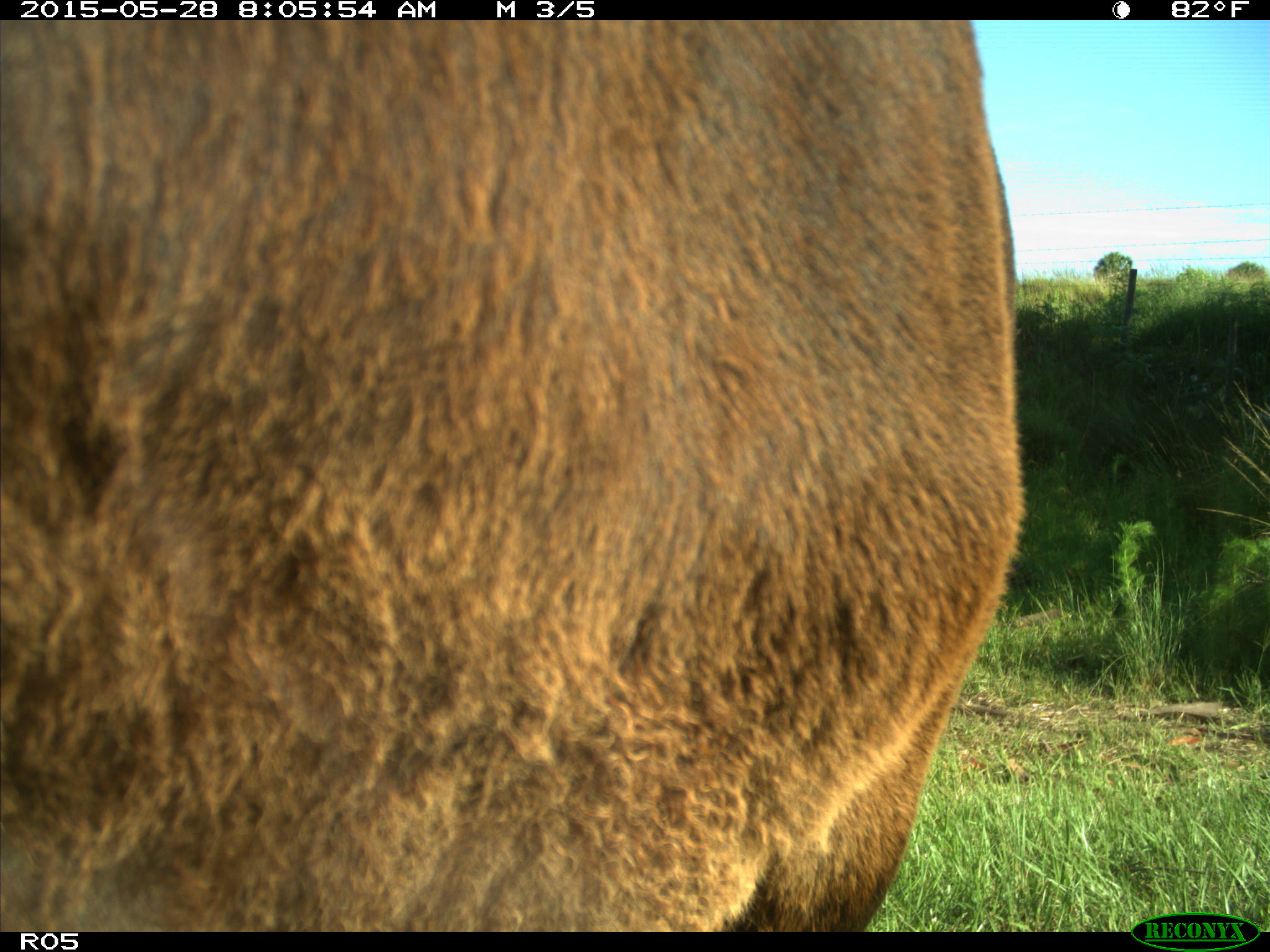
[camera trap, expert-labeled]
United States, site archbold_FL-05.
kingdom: Animalia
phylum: Chordata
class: Mammalia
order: Artiodactyla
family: Bovidae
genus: Bos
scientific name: Bos taurus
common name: domestic cow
Bos taurus (domestic cow).